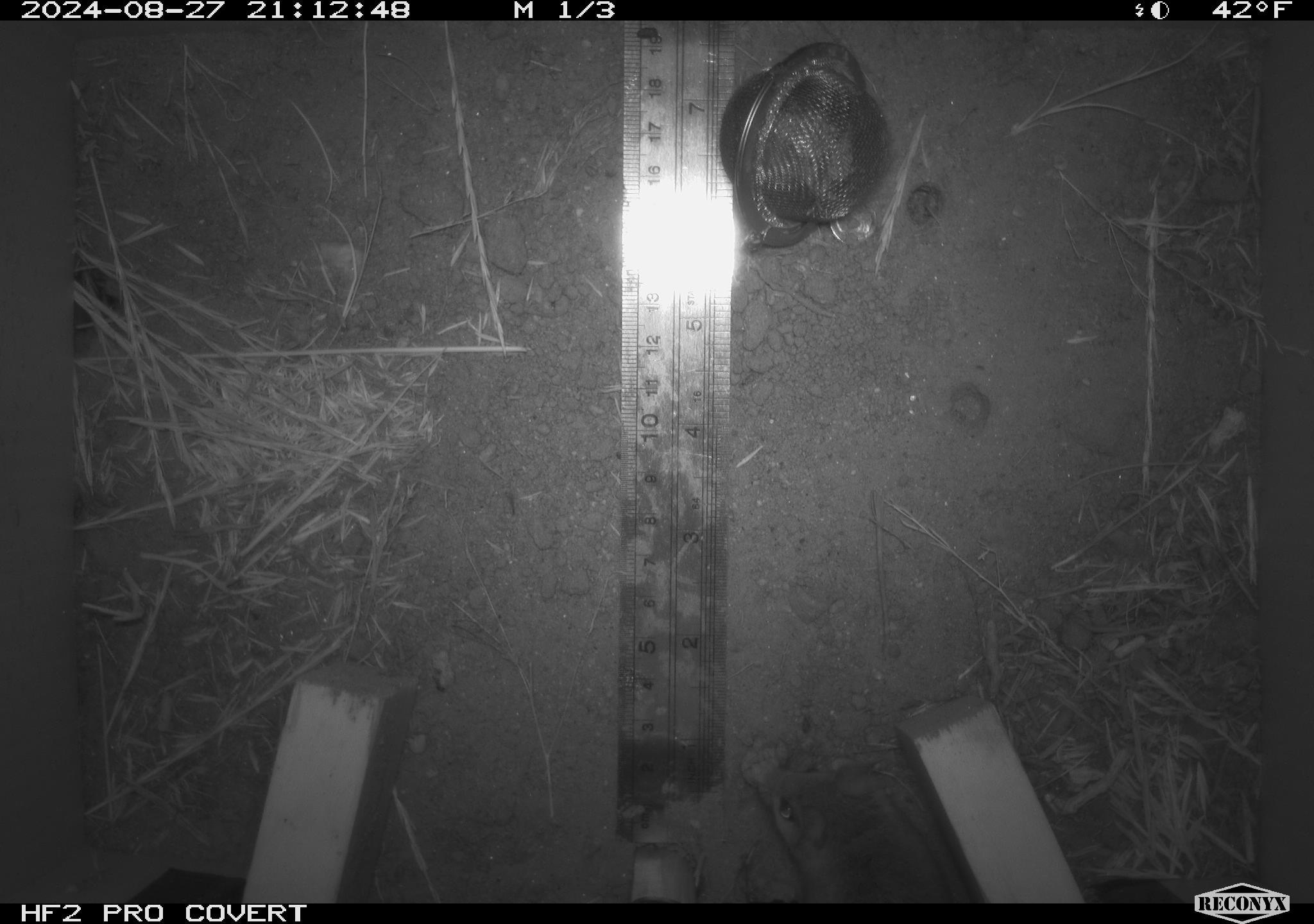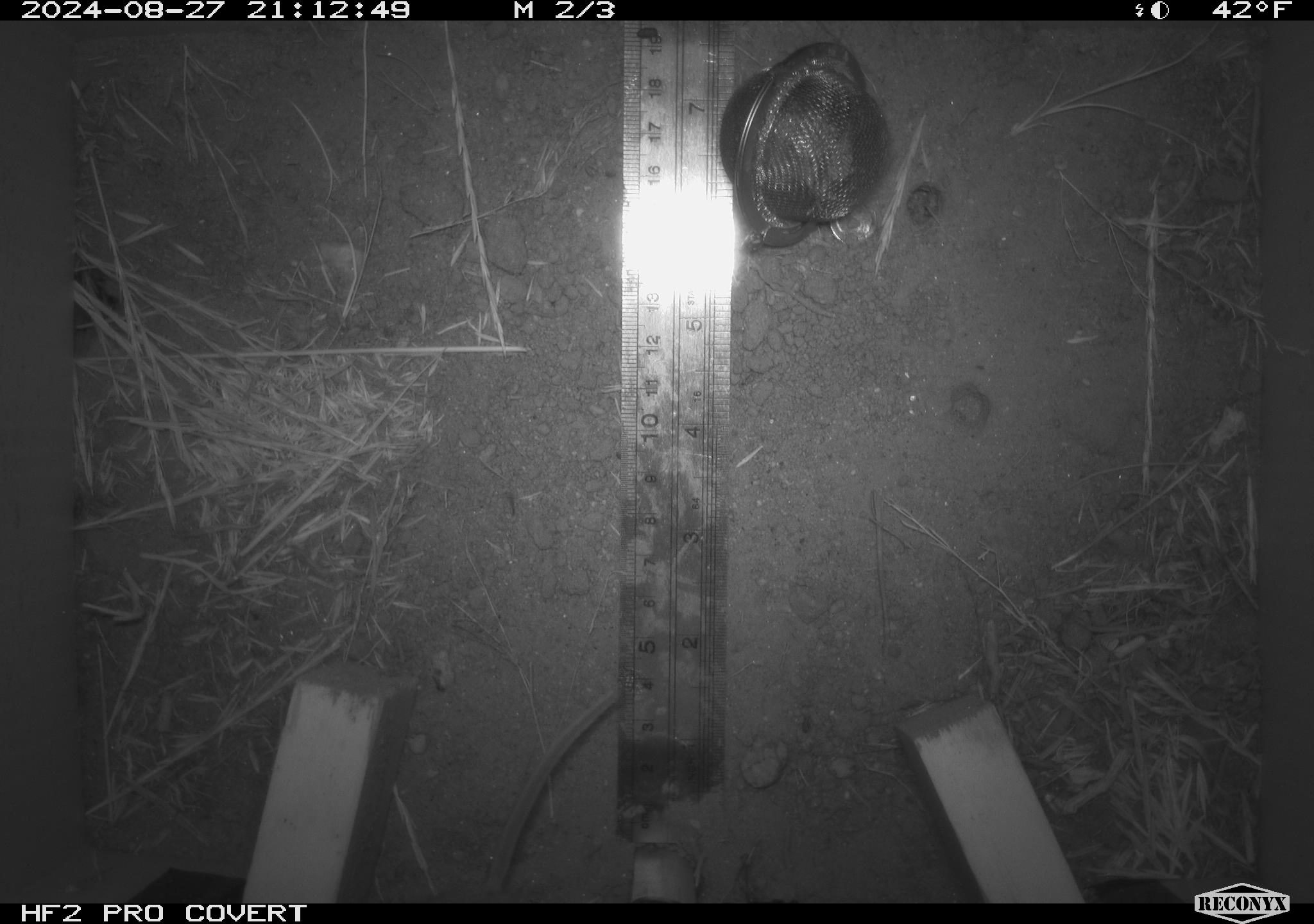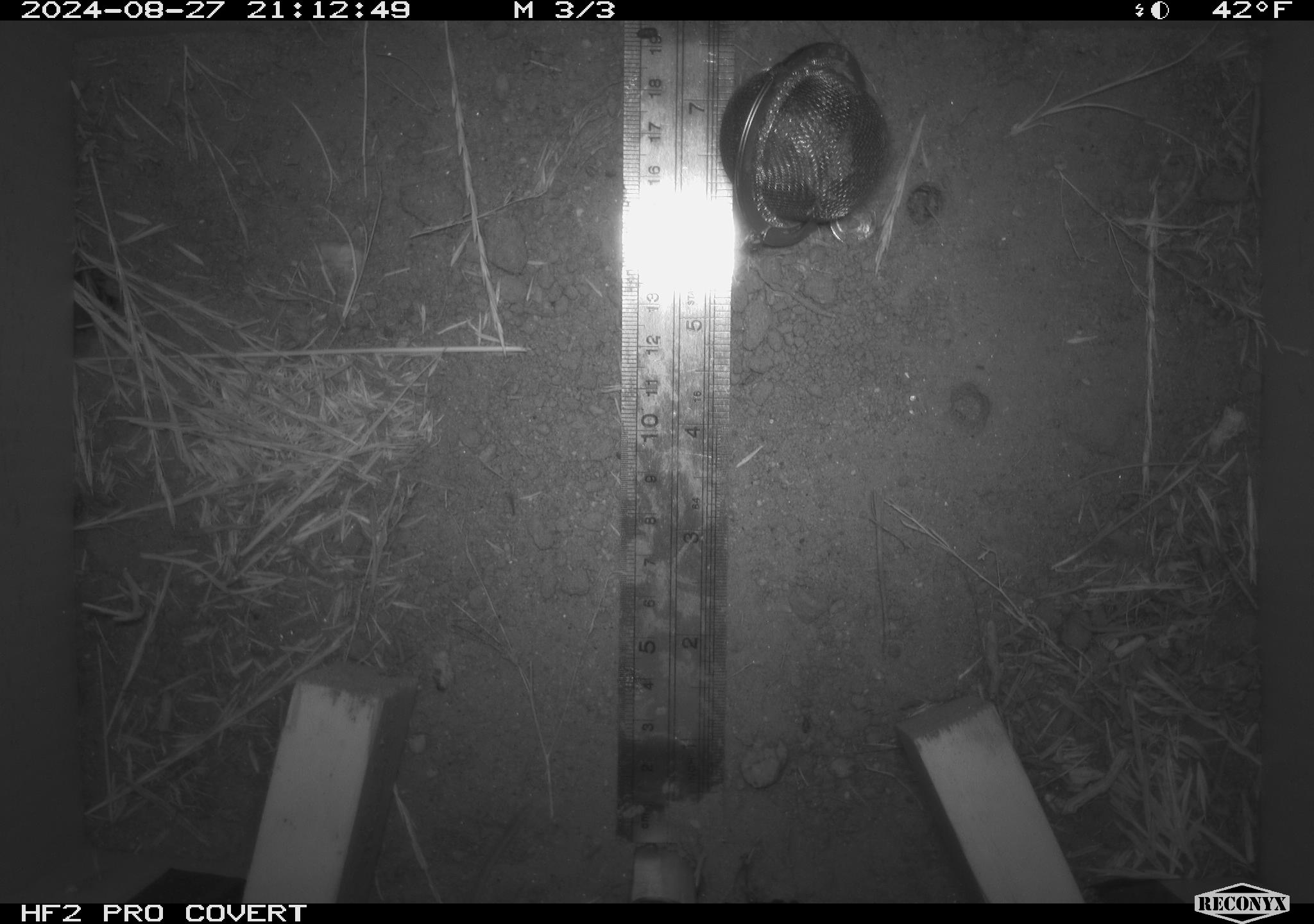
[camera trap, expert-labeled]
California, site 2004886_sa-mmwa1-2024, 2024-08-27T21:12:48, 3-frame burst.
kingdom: Animalia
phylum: Chordata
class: Mammalia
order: Rodentia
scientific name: Rodentia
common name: mouse species